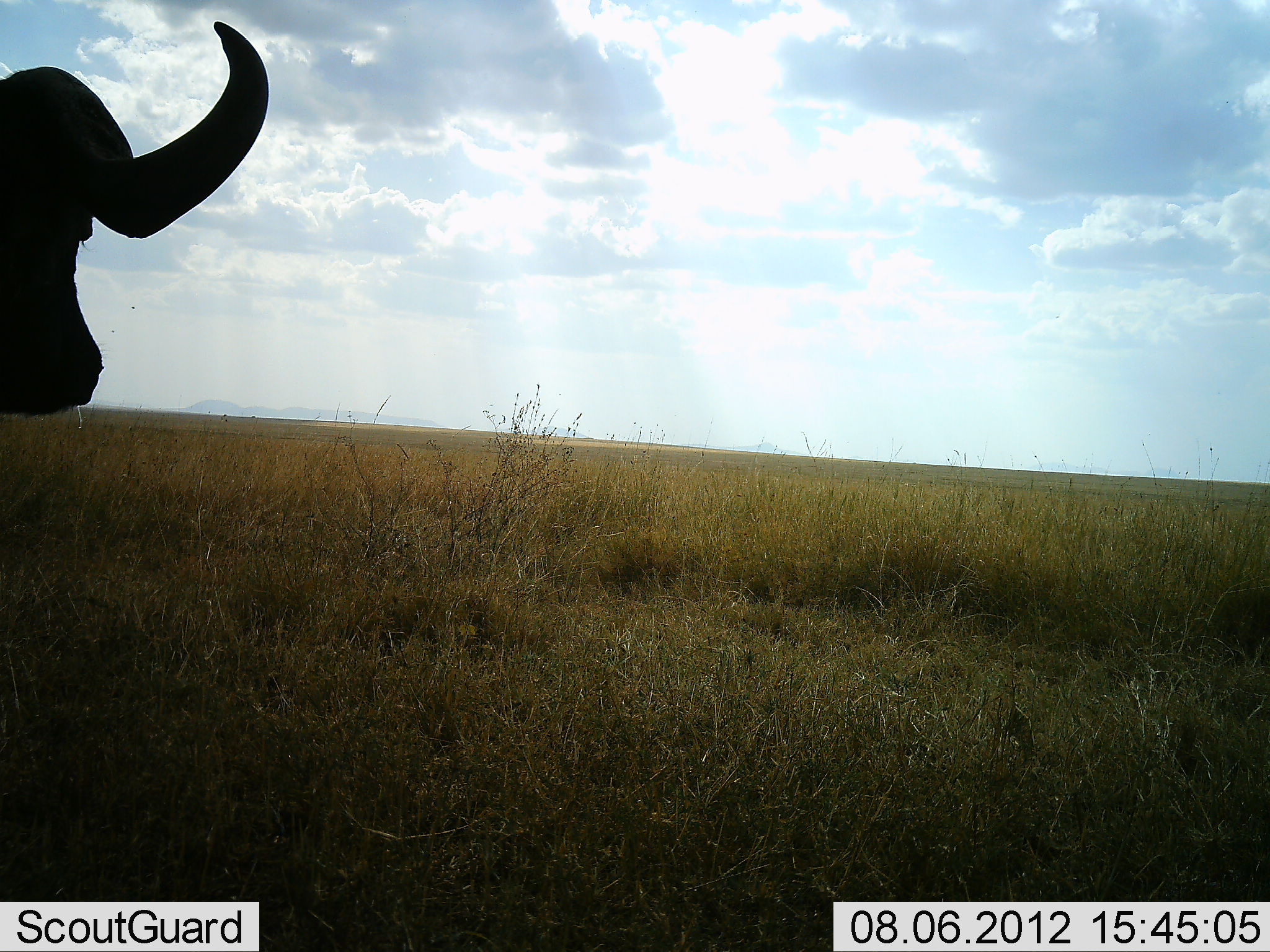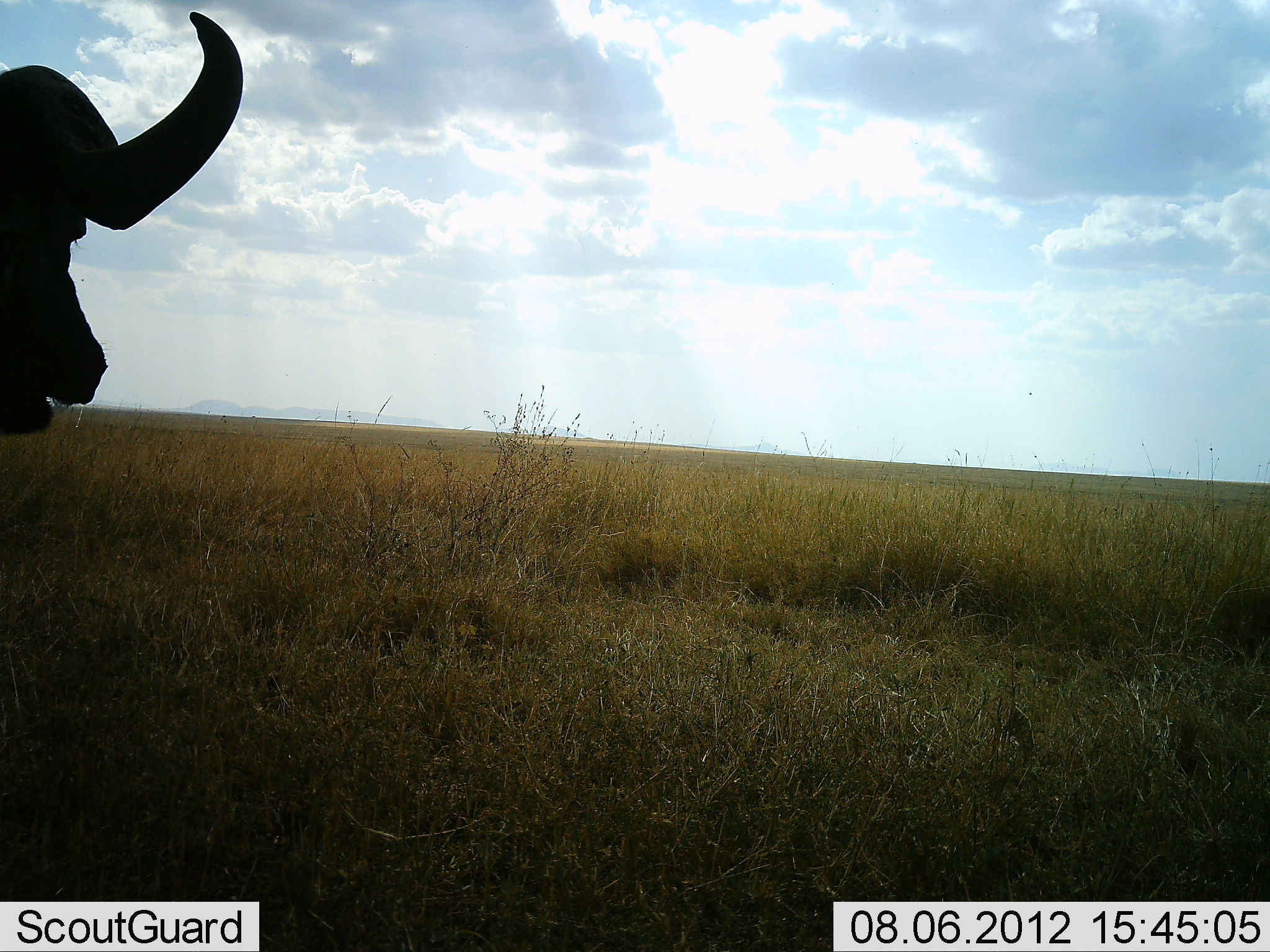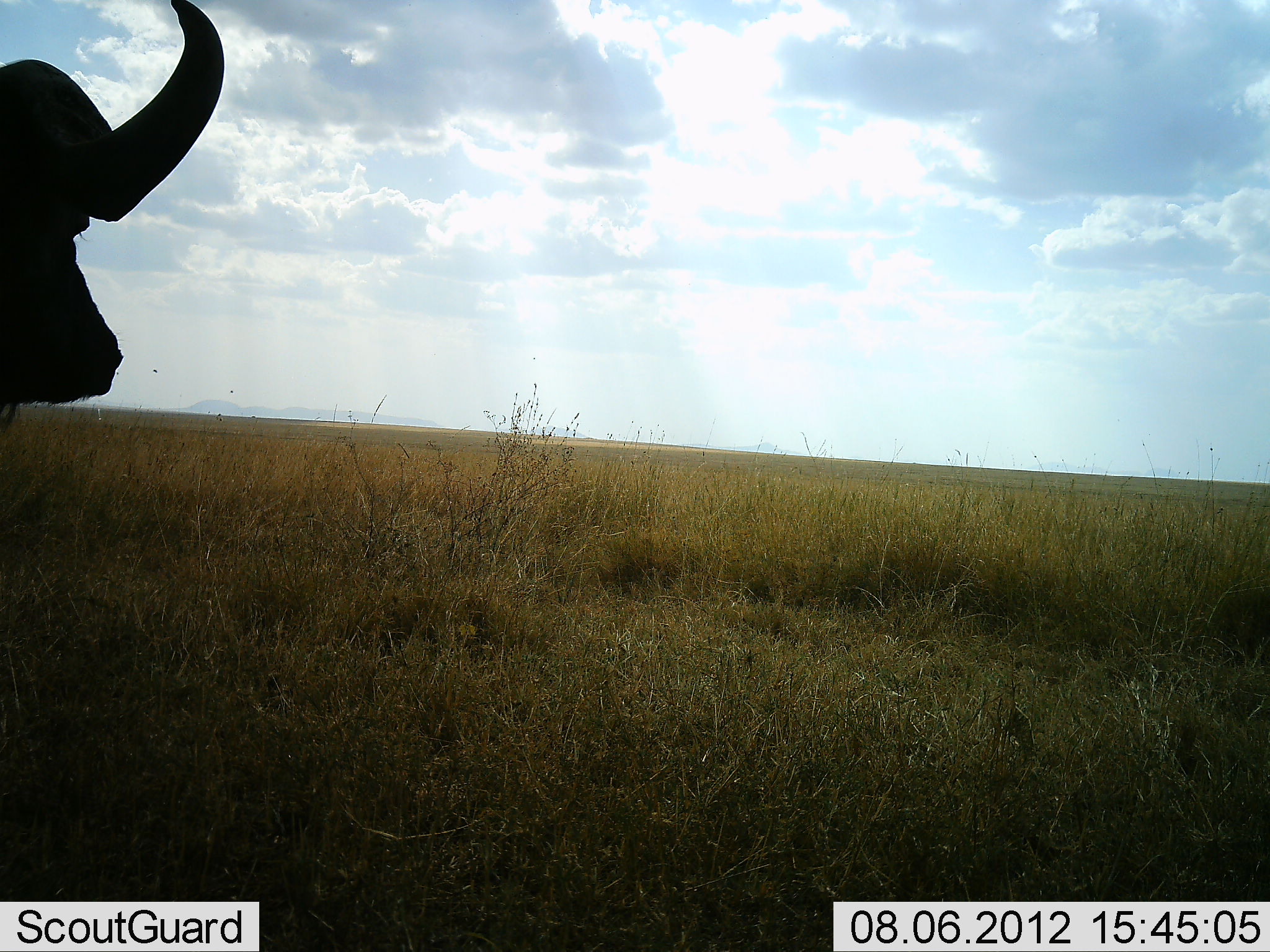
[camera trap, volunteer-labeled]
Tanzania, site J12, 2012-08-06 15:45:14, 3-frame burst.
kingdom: Animalia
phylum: Chordata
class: Mammalia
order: Artiodactyla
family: Bovidae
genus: Syncerus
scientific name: Syncerus caffer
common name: cape buffalo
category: buffalo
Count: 1.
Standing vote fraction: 90%.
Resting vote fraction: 0%.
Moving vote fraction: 0%.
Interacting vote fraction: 0%.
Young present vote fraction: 0%.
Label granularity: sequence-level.